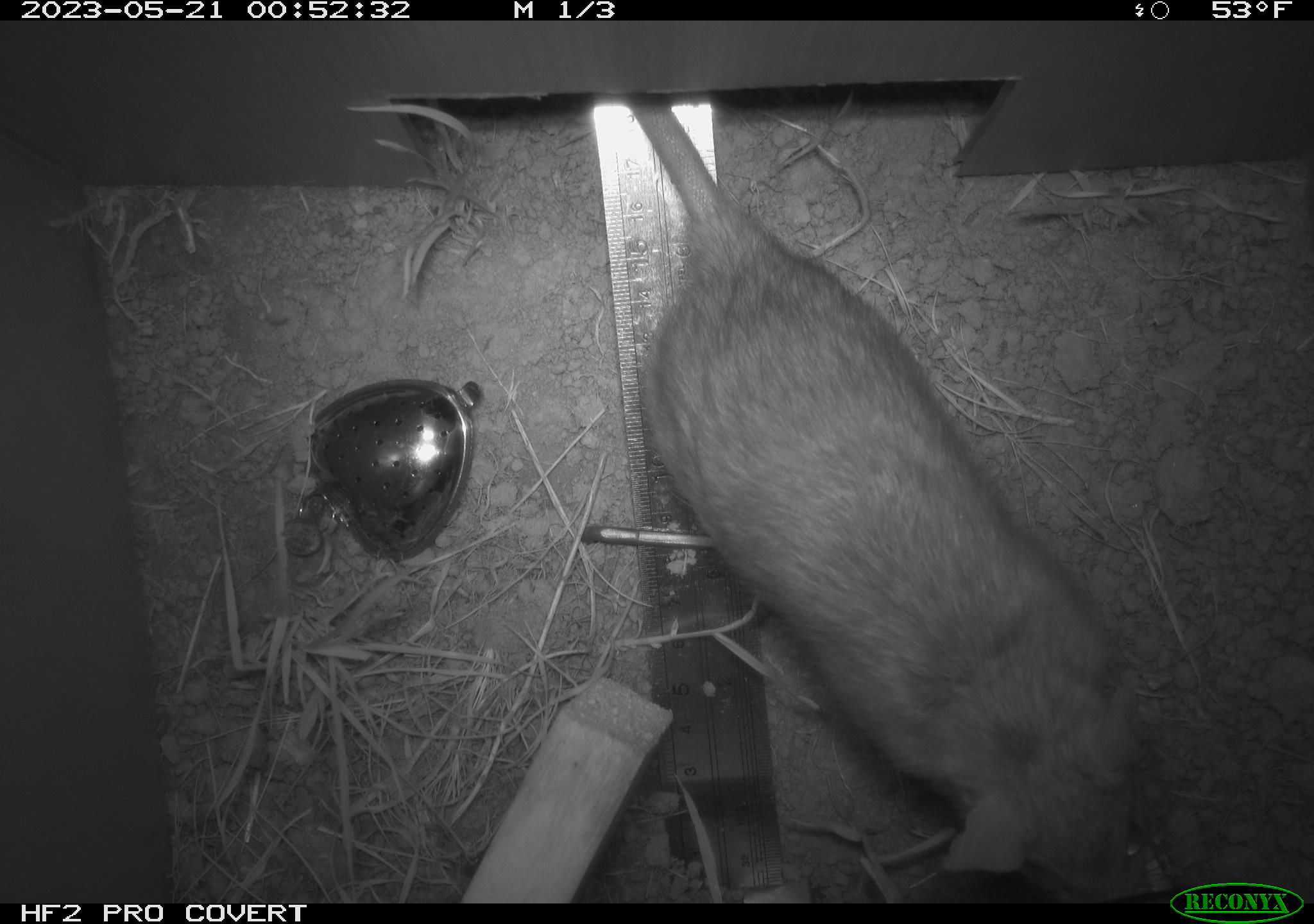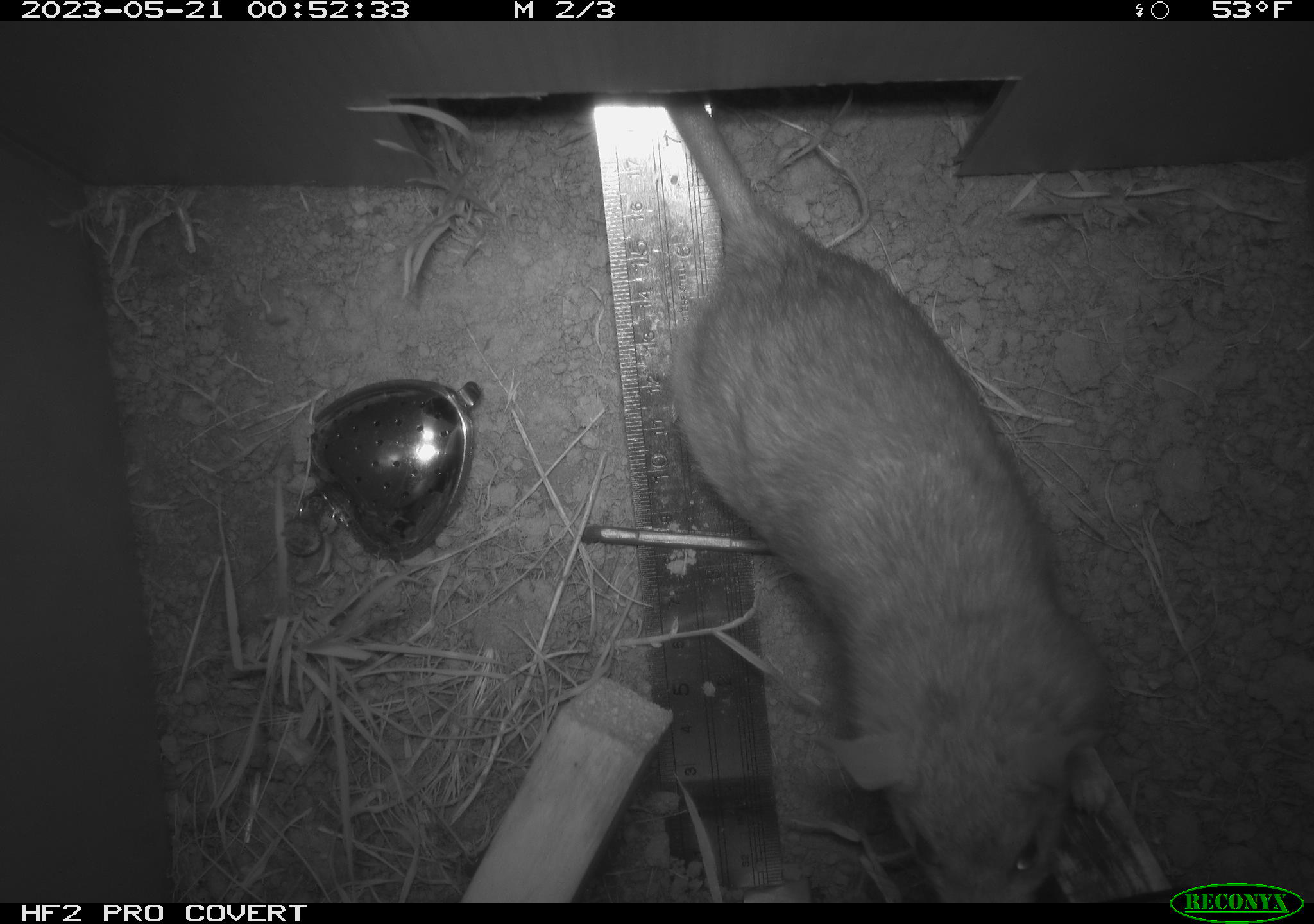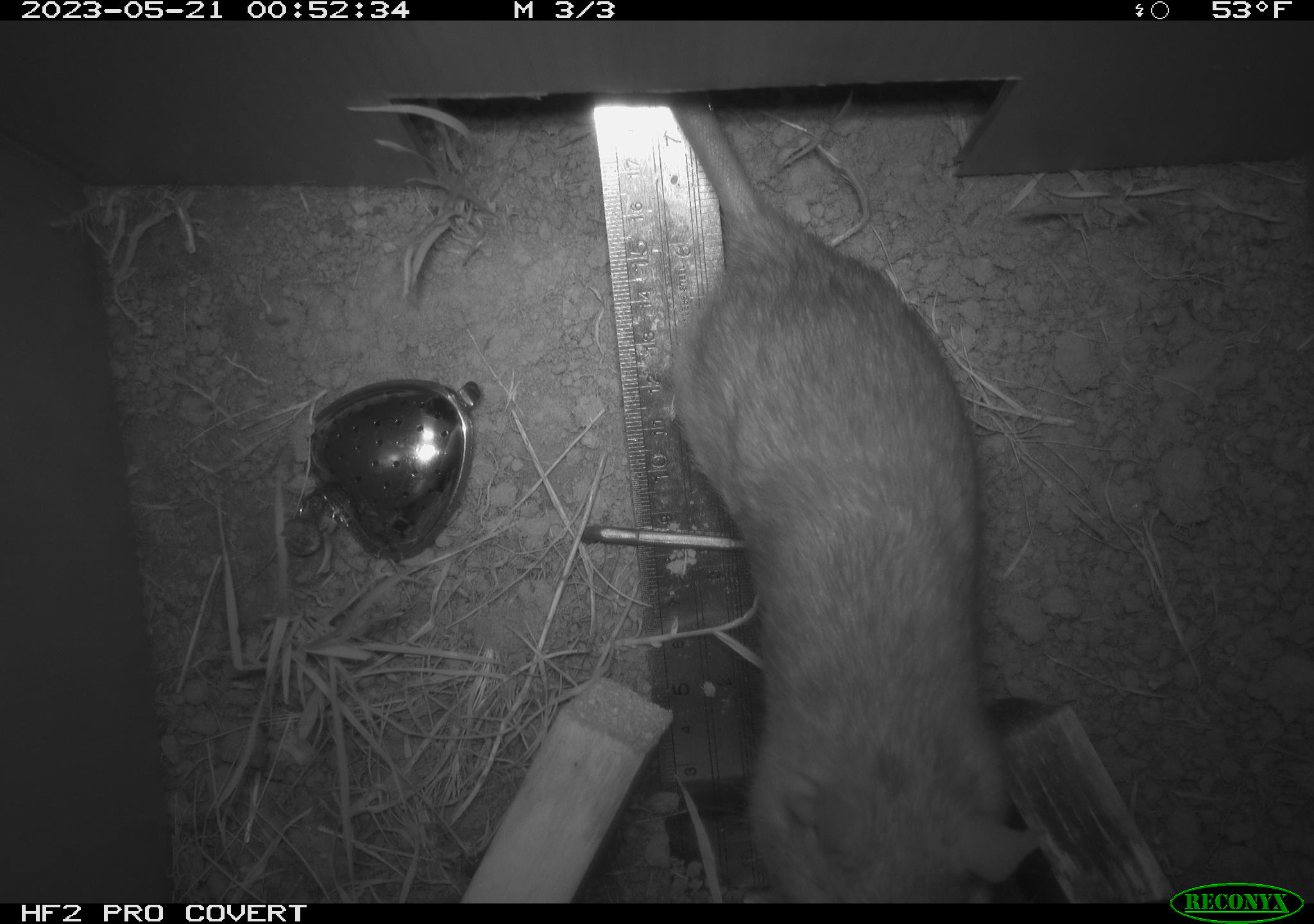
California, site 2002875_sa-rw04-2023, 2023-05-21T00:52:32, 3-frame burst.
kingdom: Animalia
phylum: Chordata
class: Mammalia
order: Rodentia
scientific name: Rodentia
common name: mouse species